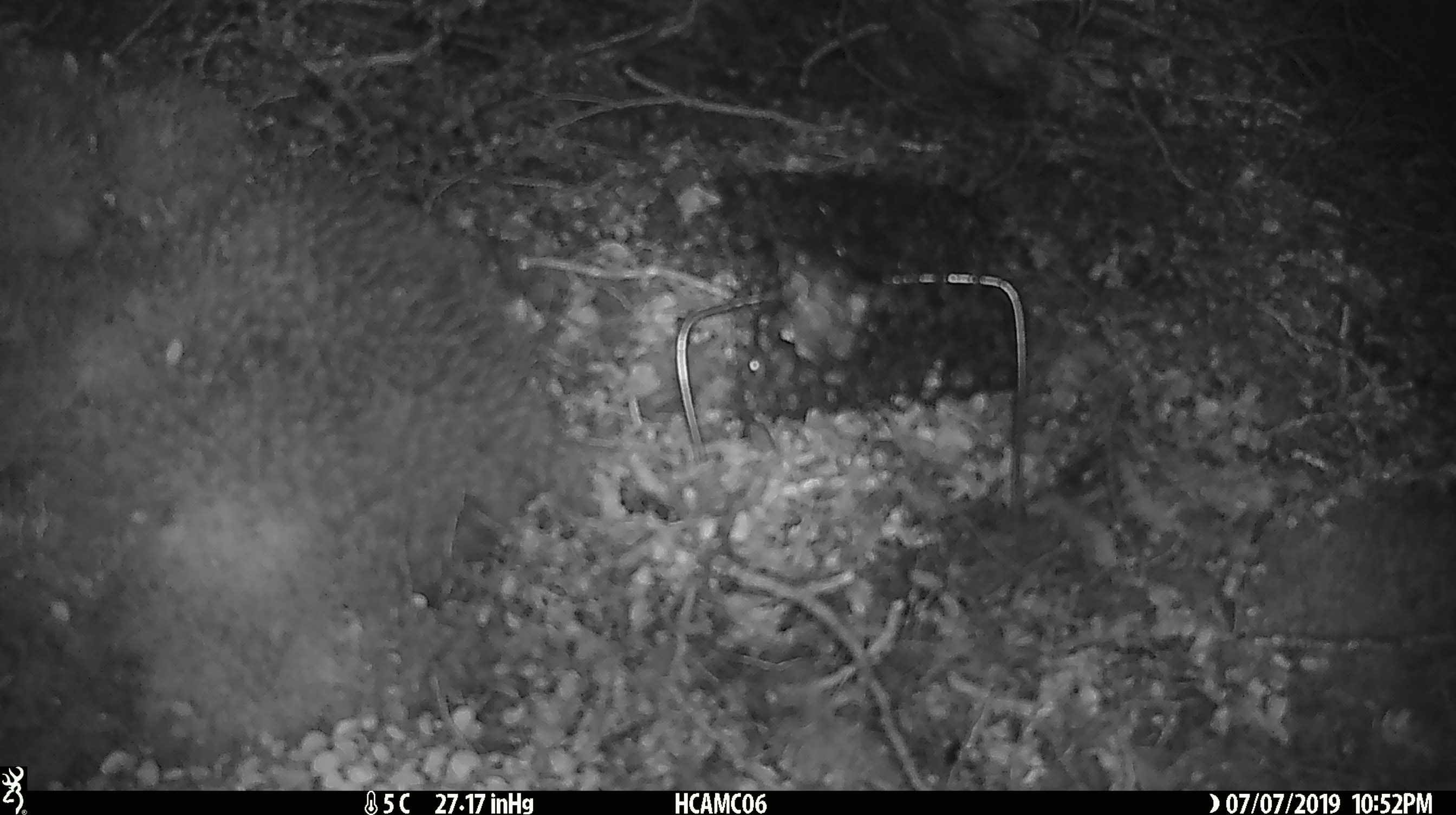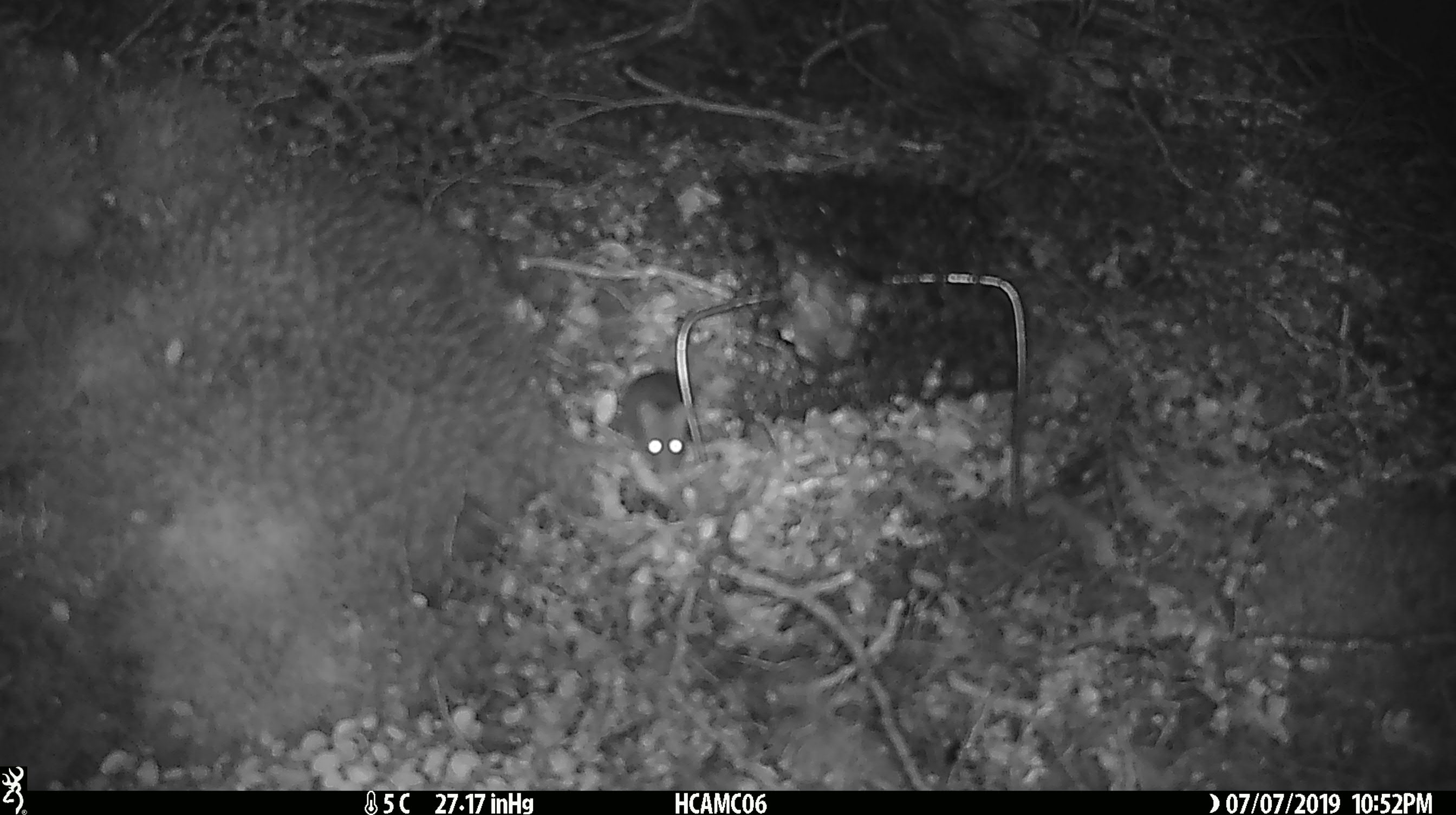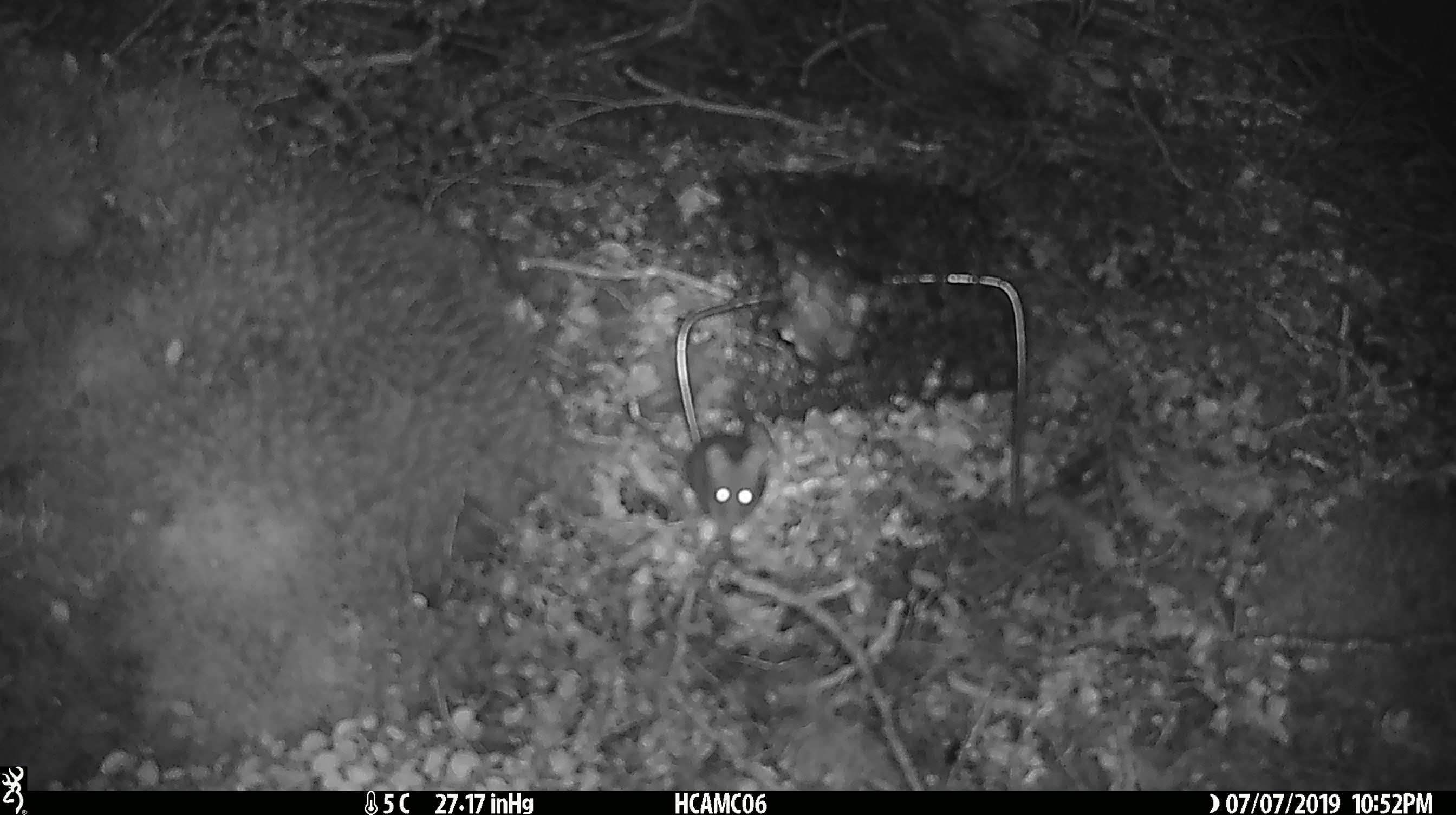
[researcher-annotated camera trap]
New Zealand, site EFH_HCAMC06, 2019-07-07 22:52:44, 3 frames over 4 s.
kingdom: Animalia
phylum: Chordata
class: Mammalia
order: Rodentia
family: Muridae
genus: Mus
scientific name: Mus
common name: mouse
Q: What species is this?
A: Mouse (Mus).